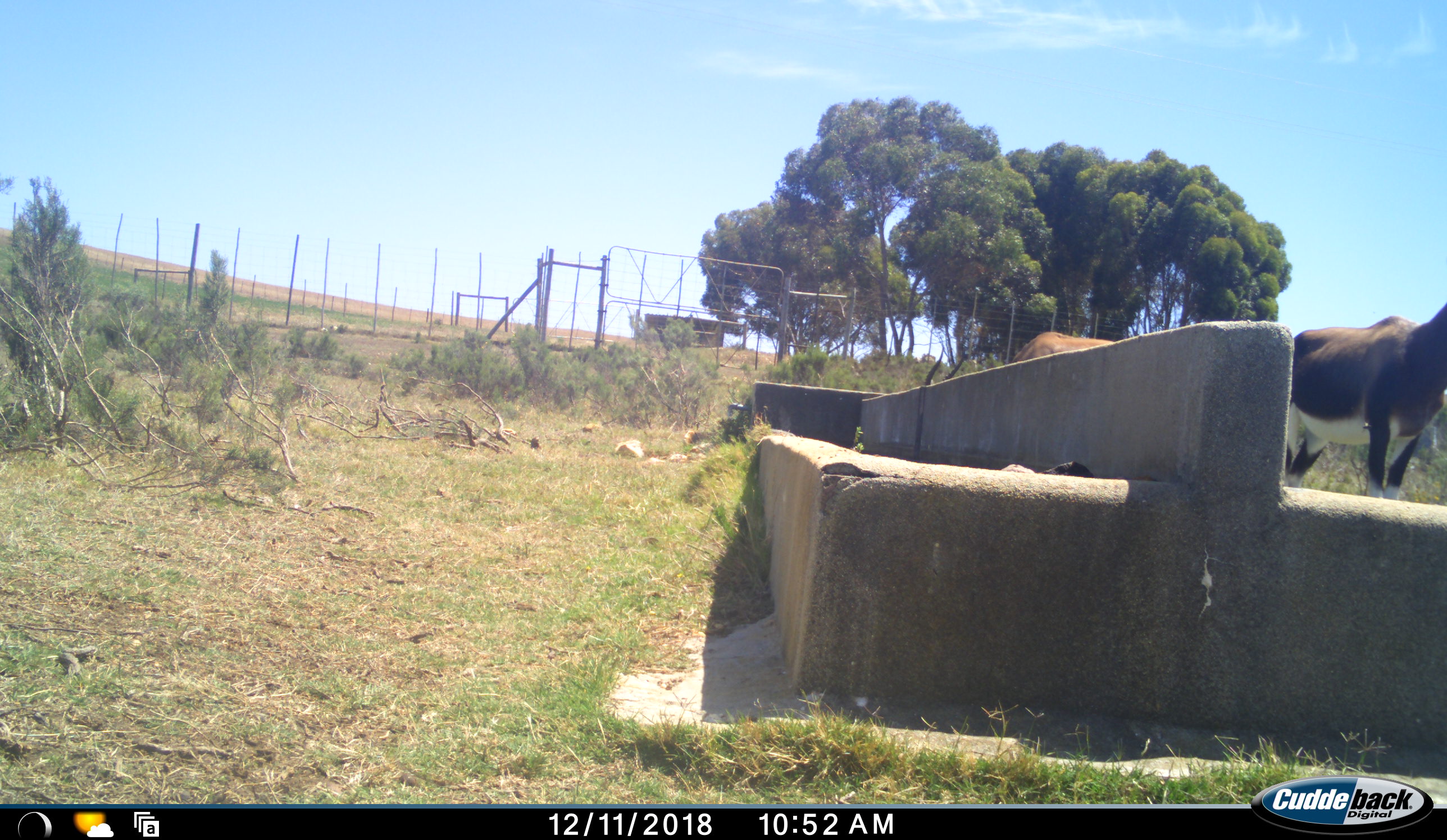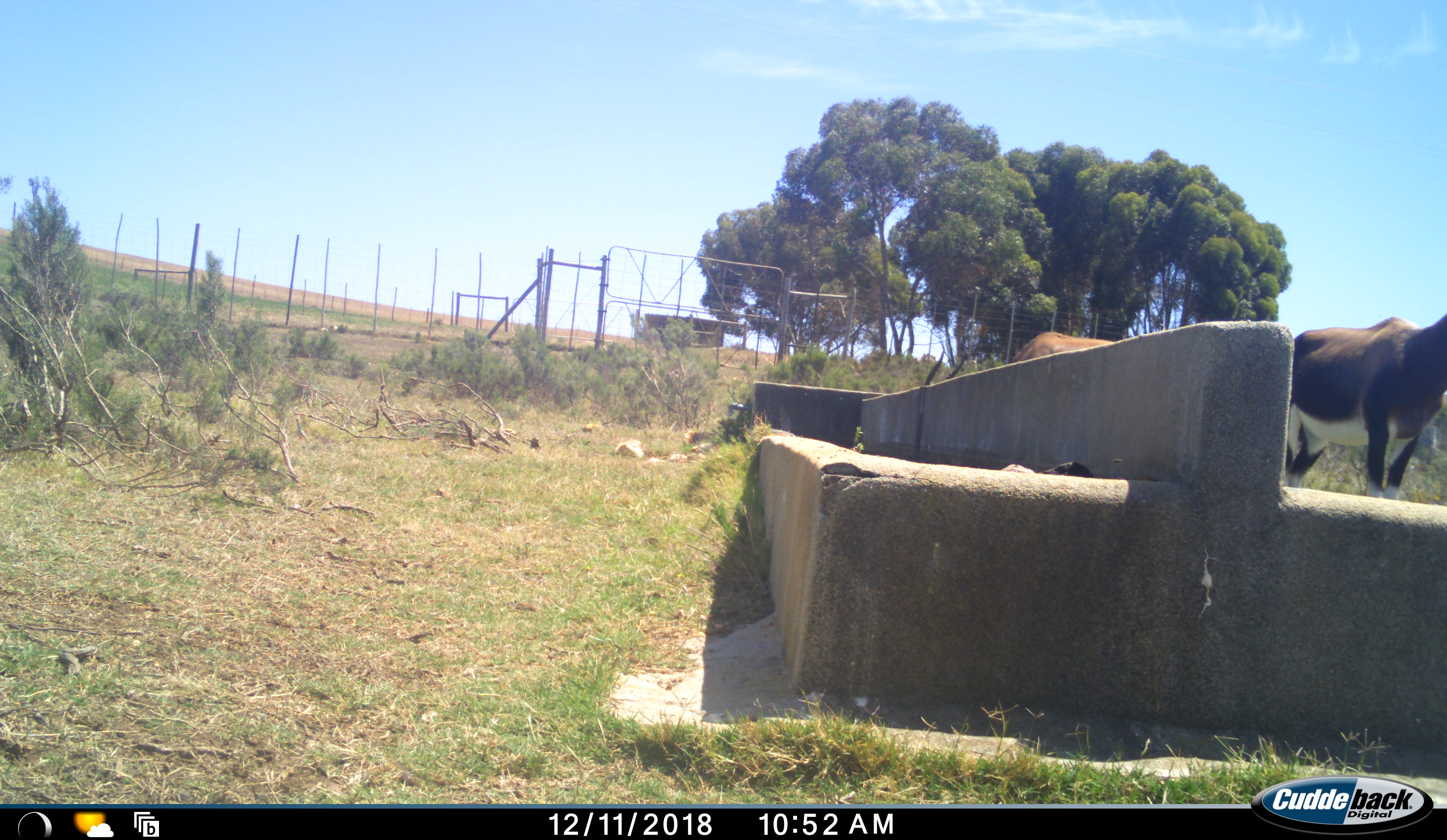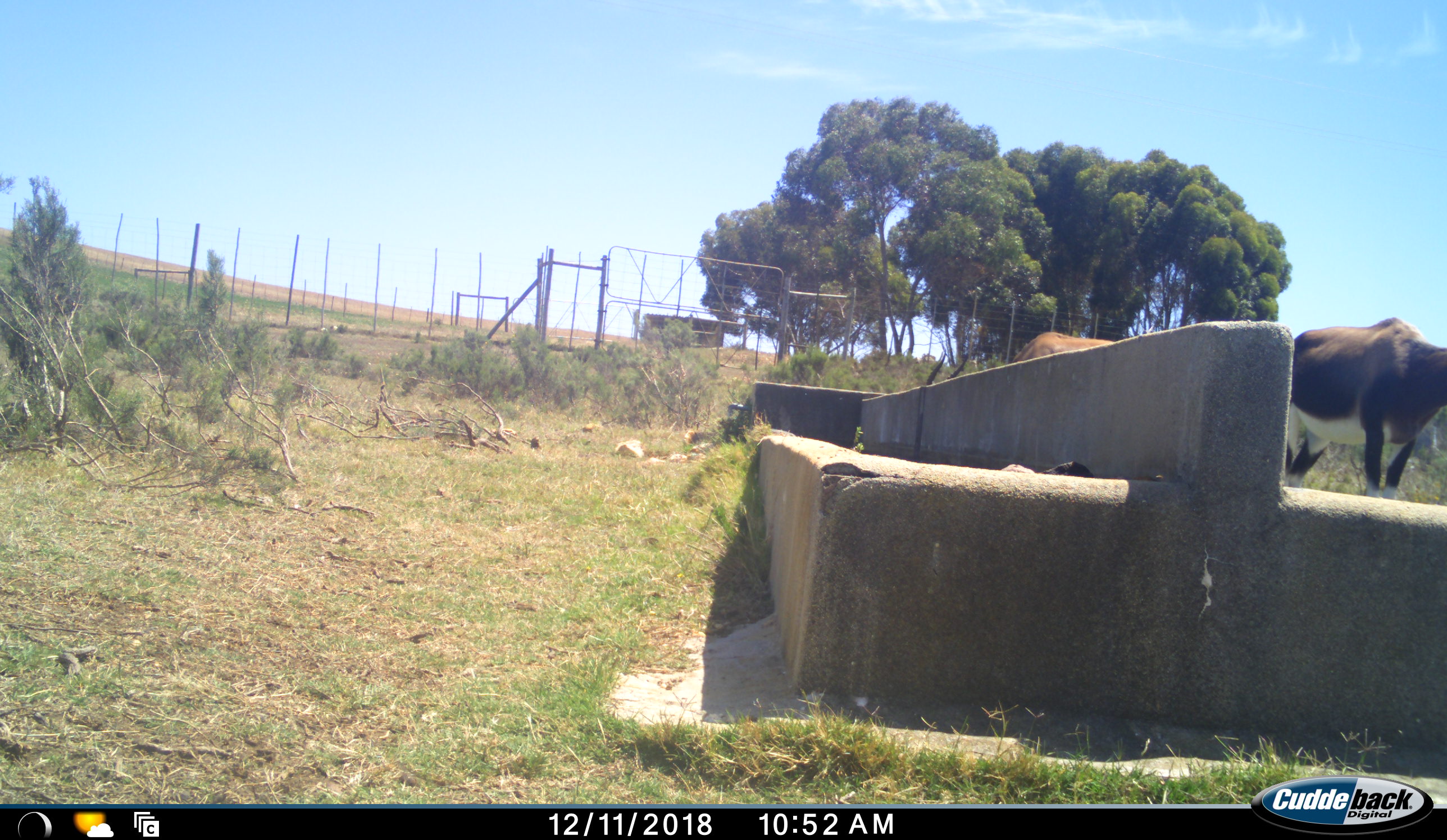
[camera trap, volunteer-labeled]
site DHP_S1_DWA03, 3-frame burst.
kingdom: Animalia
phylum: Chordata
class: Mammalia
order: Artiodactyla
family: Bovidae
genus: Damaliscus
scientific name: Damaliscus pygargus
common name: bontebok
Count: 2.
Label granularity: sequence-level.